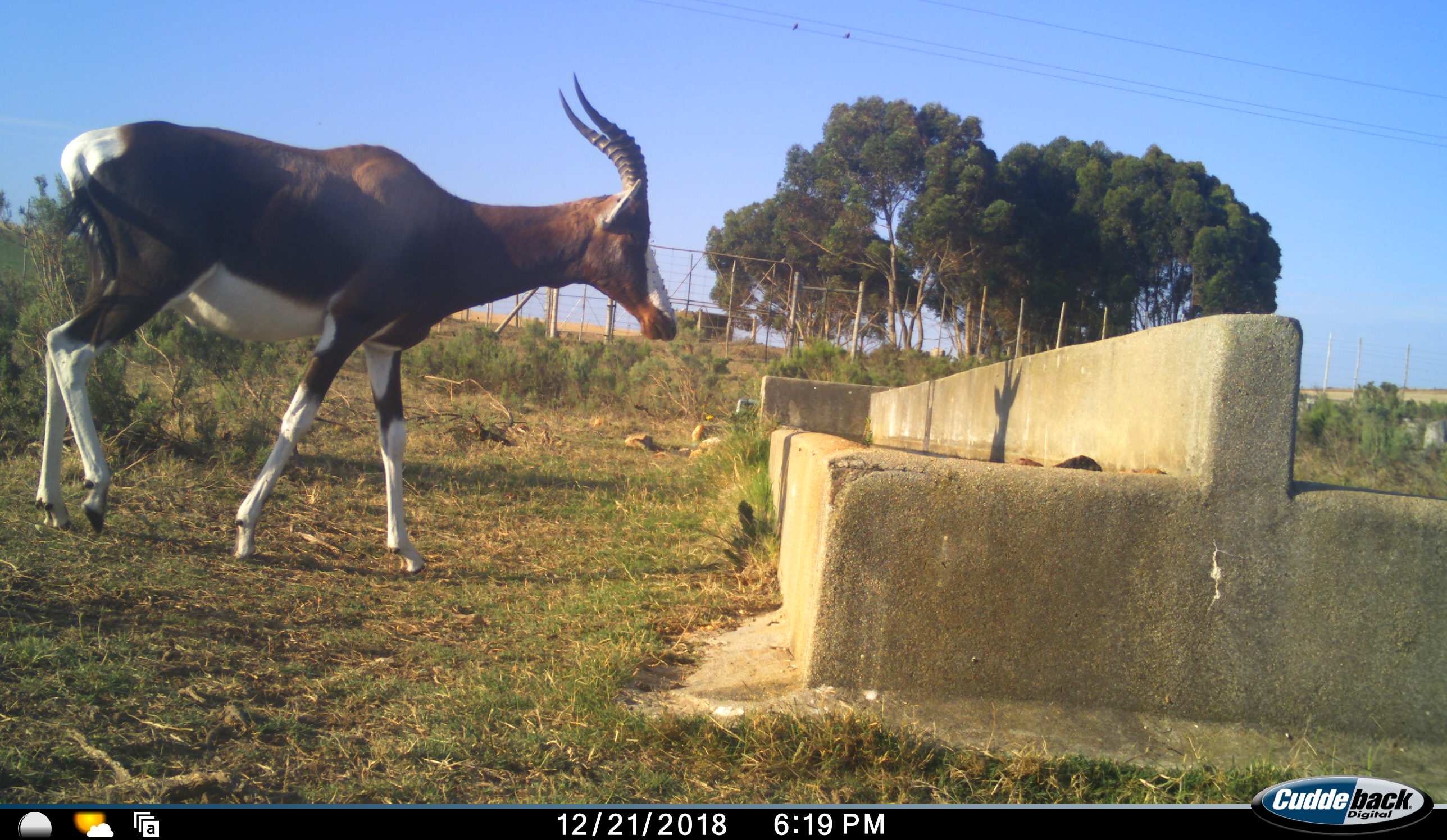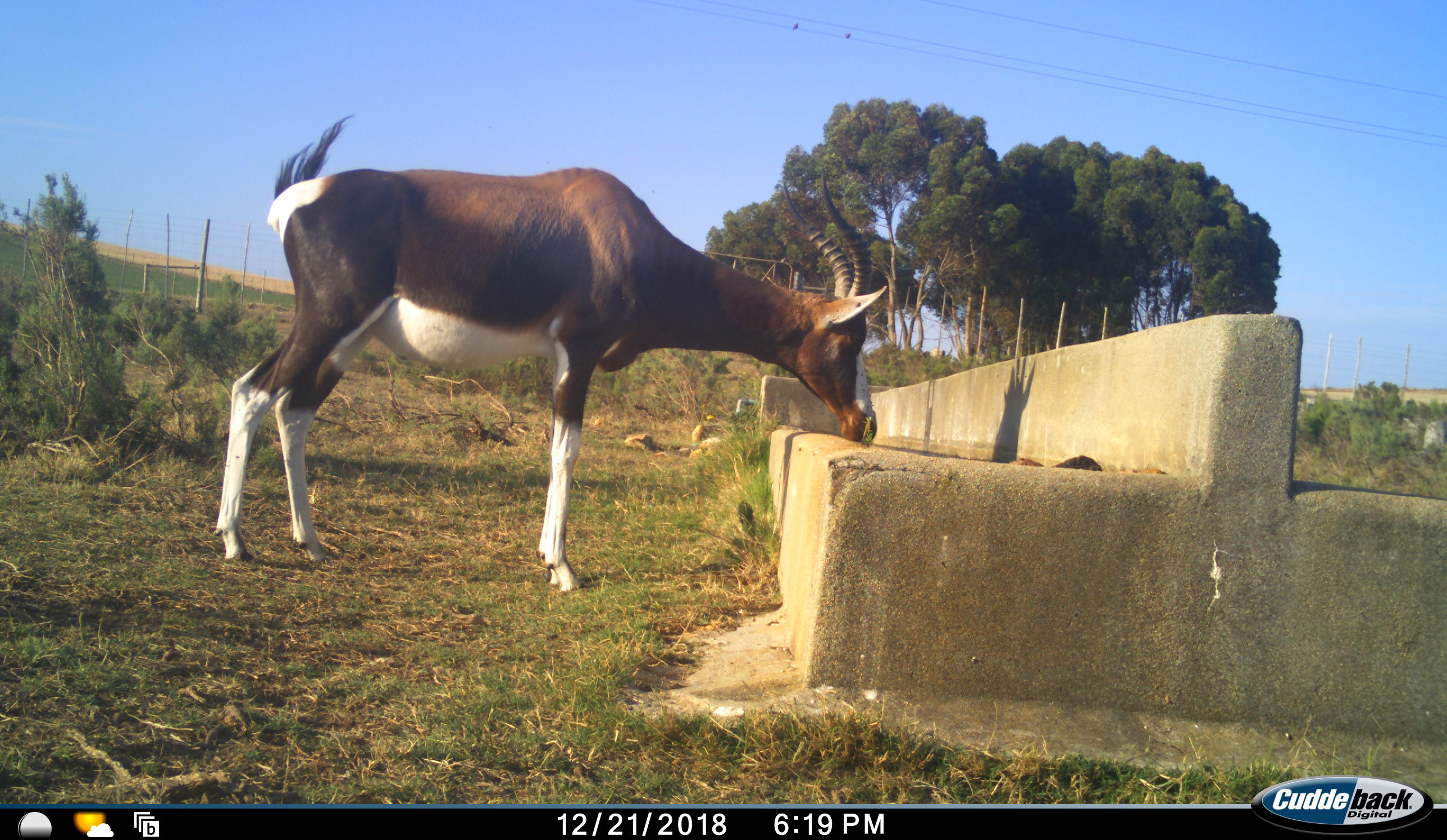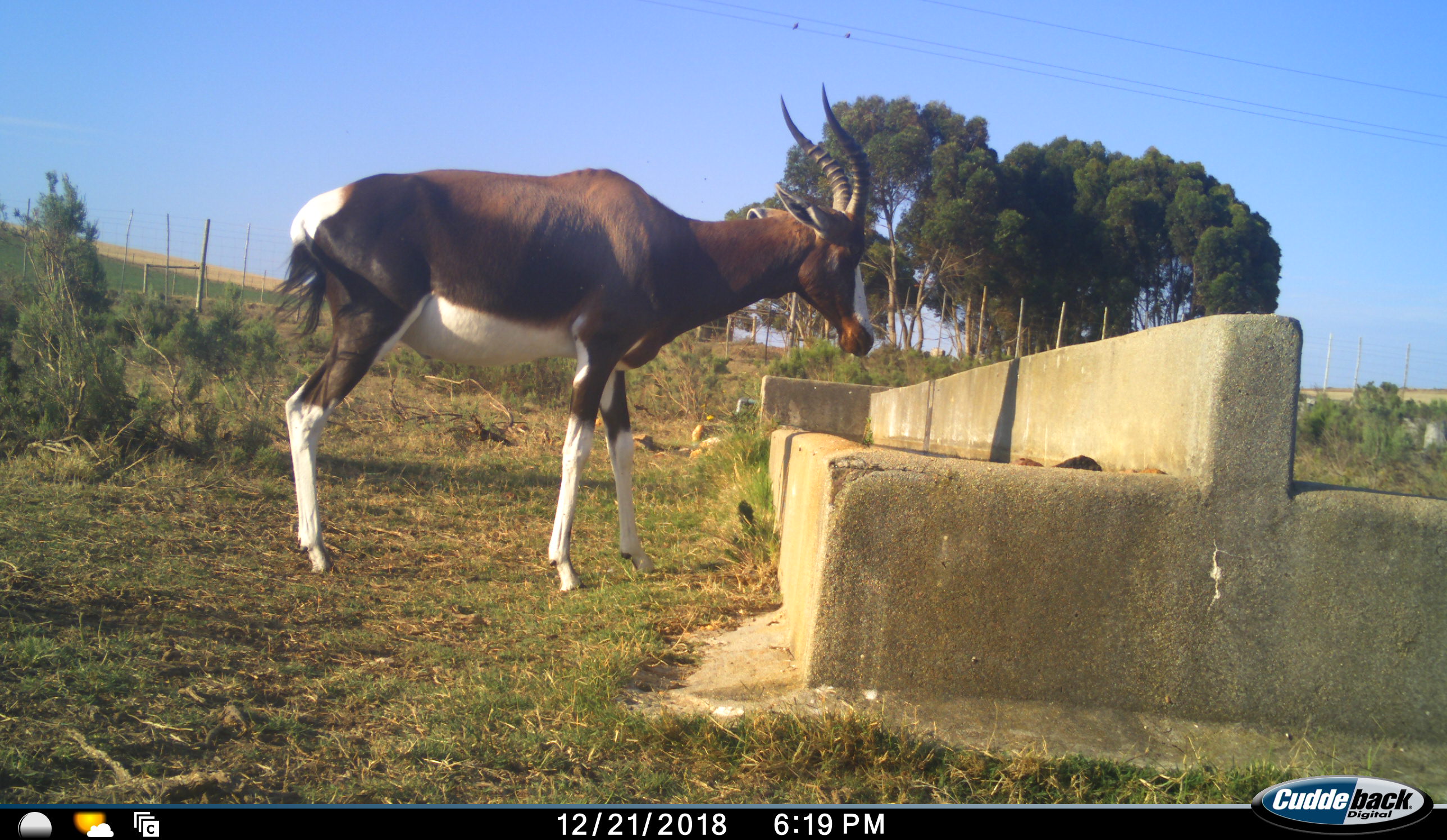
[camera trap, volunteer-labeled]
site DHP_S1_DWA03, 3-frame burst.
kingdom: Animalia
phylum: Chordata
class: Mammalia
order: Artiodactyla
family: Bovidae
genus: Damaliscus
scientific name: Damaliscus pygargus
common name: bontebok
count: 1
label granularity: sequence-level